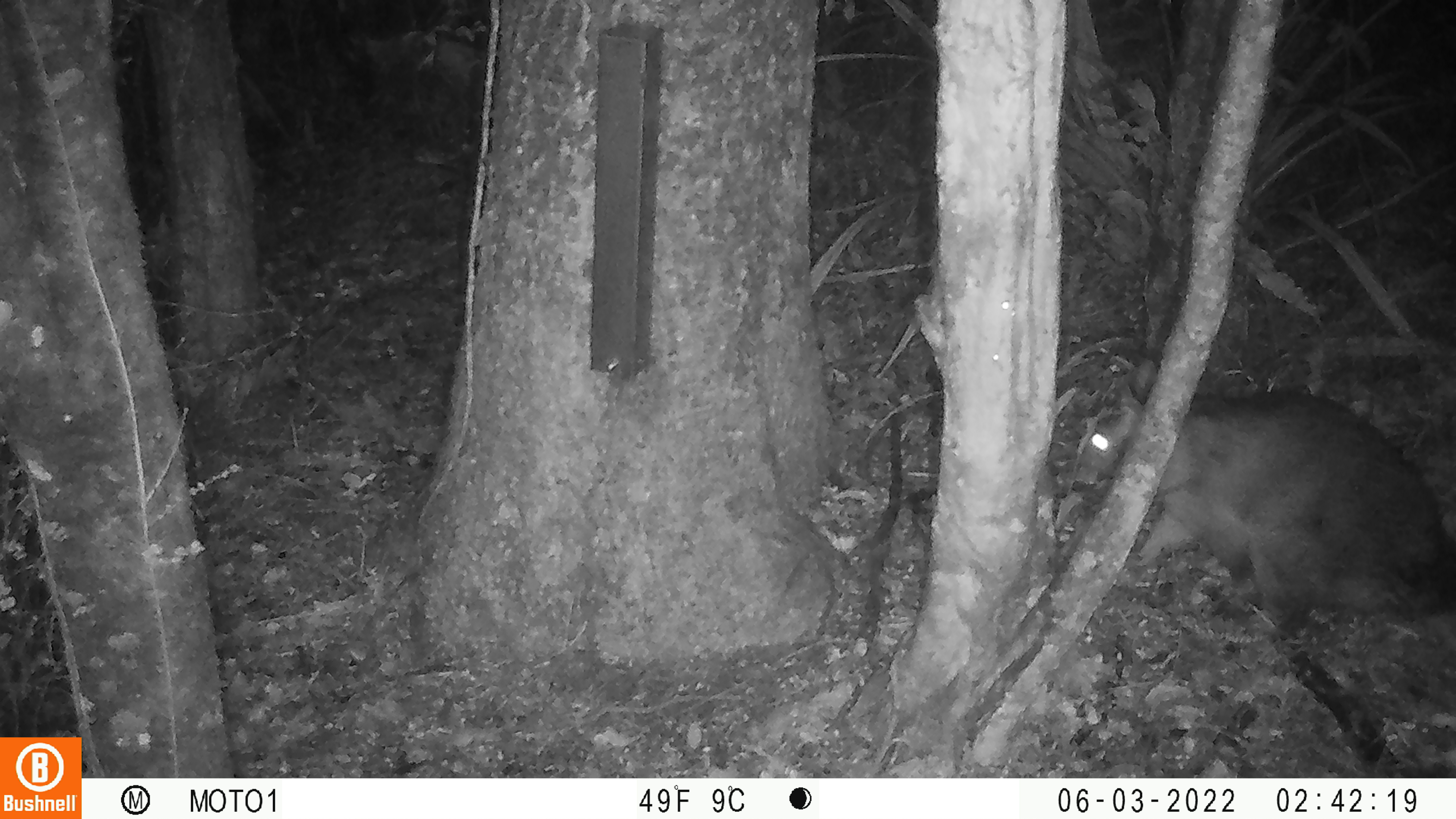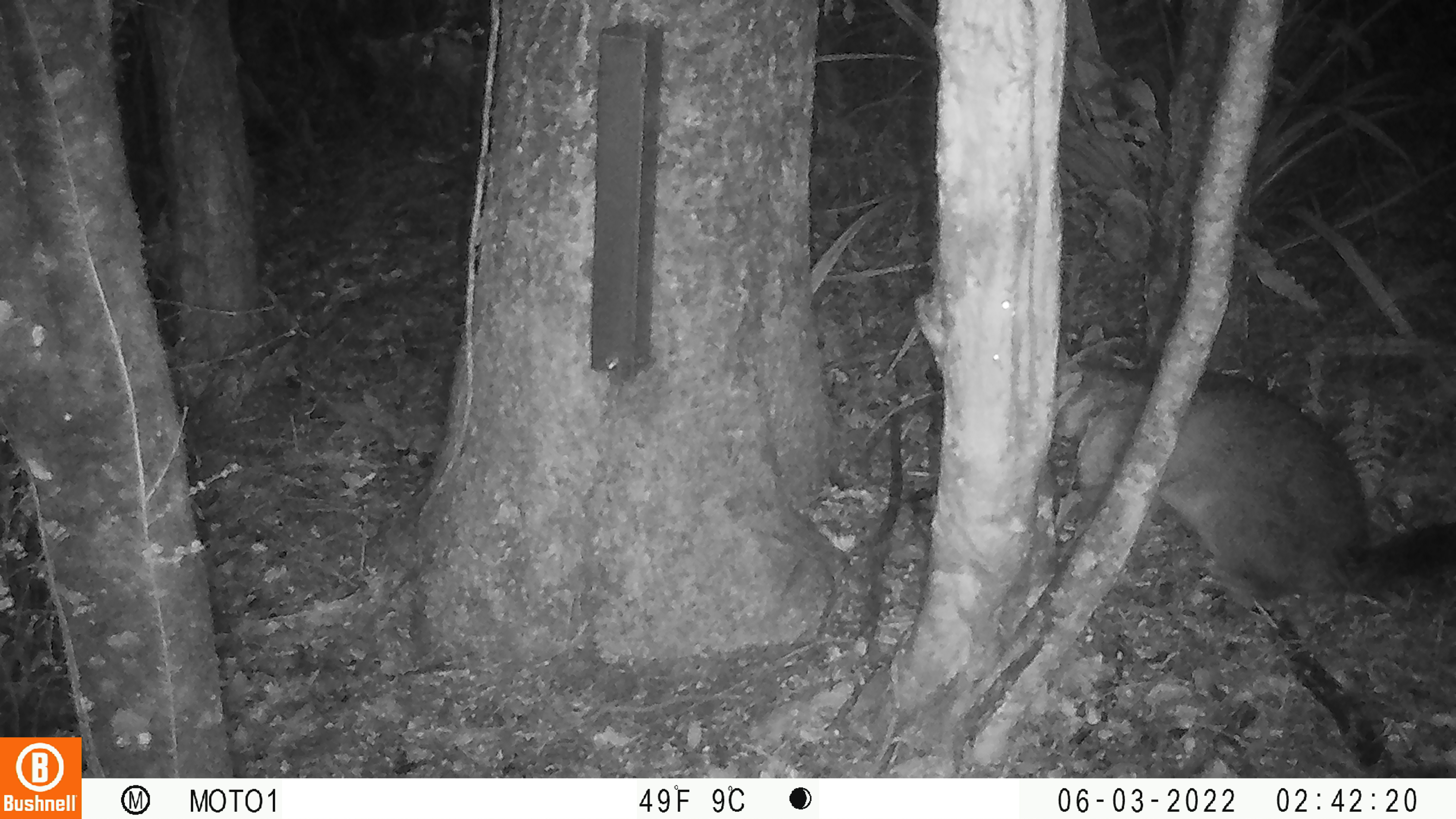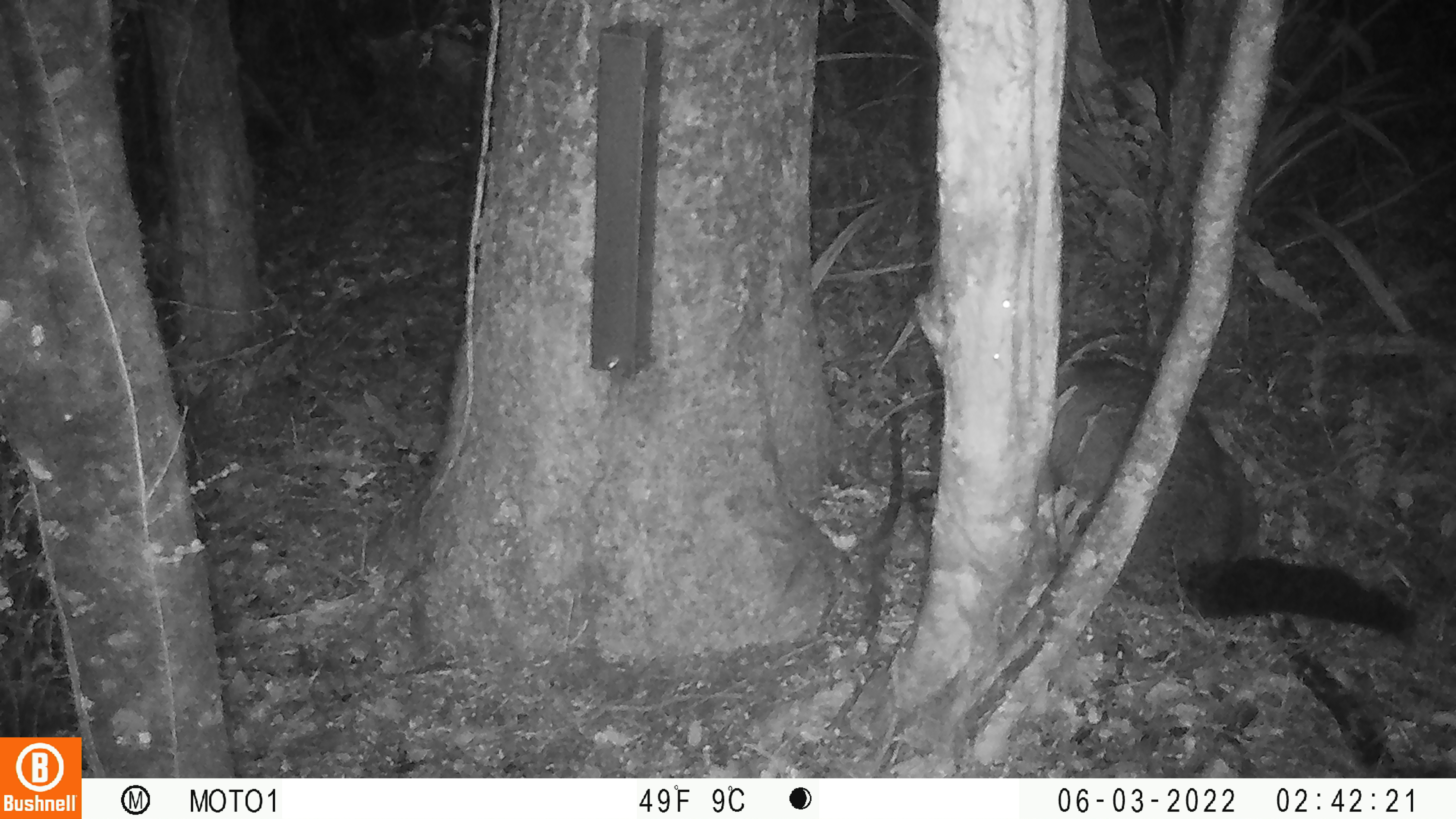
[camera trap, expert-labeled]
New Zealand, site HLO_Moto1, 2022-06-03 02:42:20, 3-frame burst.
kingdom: Animalia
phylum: Chordata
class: Mammalia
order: Diprotodontia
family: Phalangeridae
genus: Trichosurus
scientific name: Trichosurus vulpecula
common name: common brushtail possum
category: possum